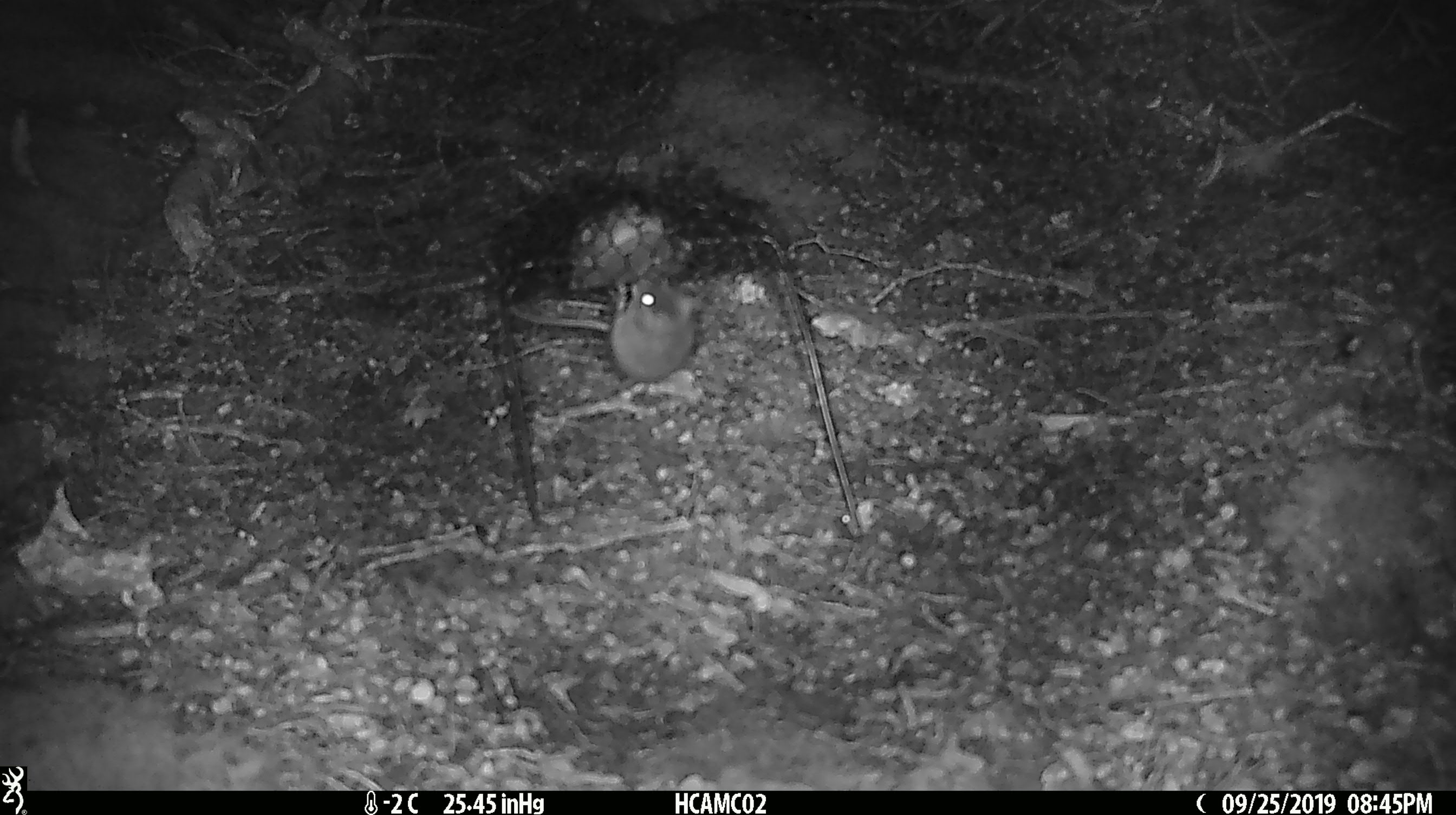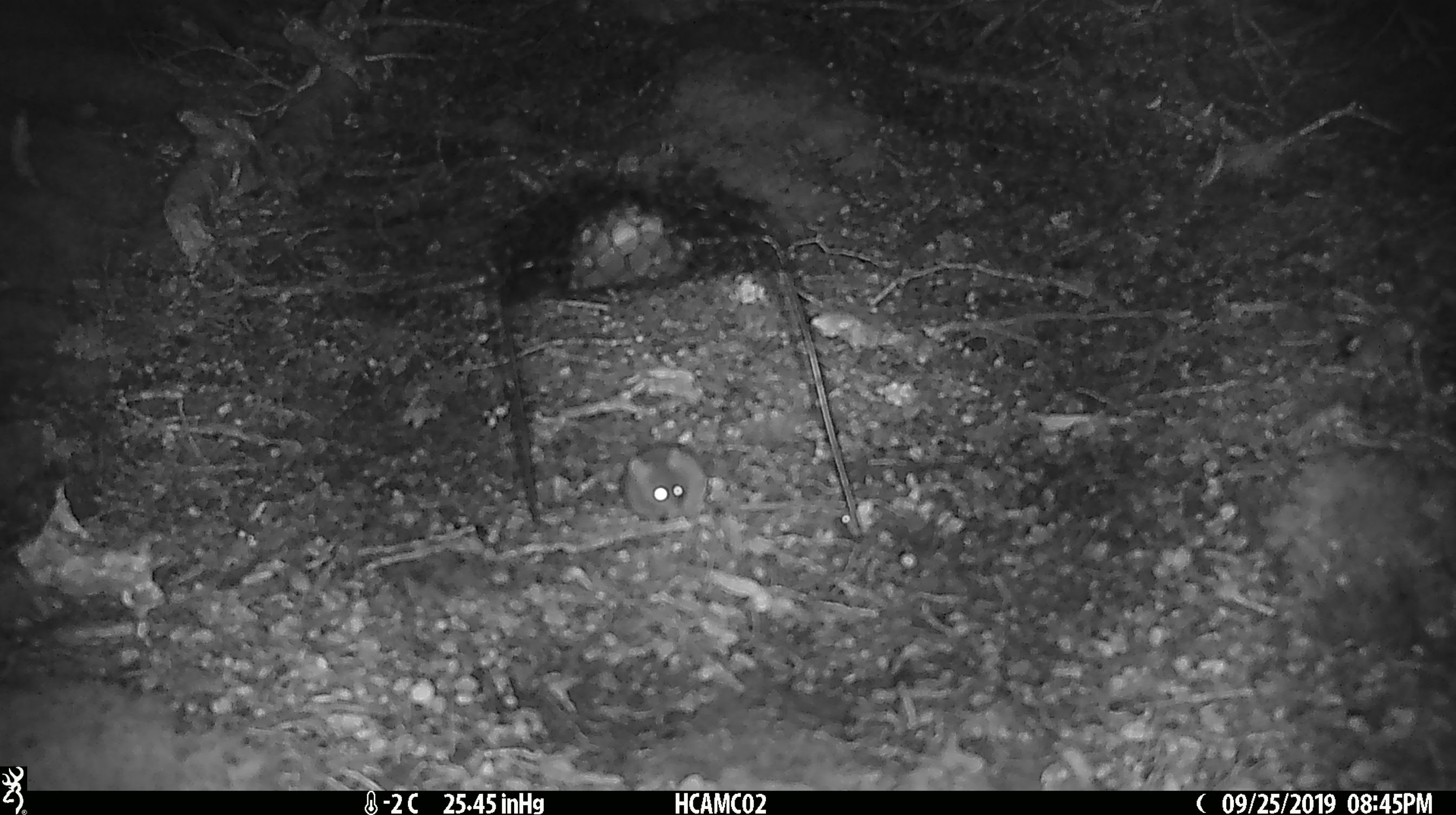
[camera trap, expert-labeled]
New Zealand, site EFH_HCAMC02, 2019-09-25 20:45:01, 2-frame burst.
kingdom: Animalia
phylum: Chordata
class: Mammalia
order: Rodentia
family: Muridae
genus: Mus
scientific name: Mus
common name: mouse